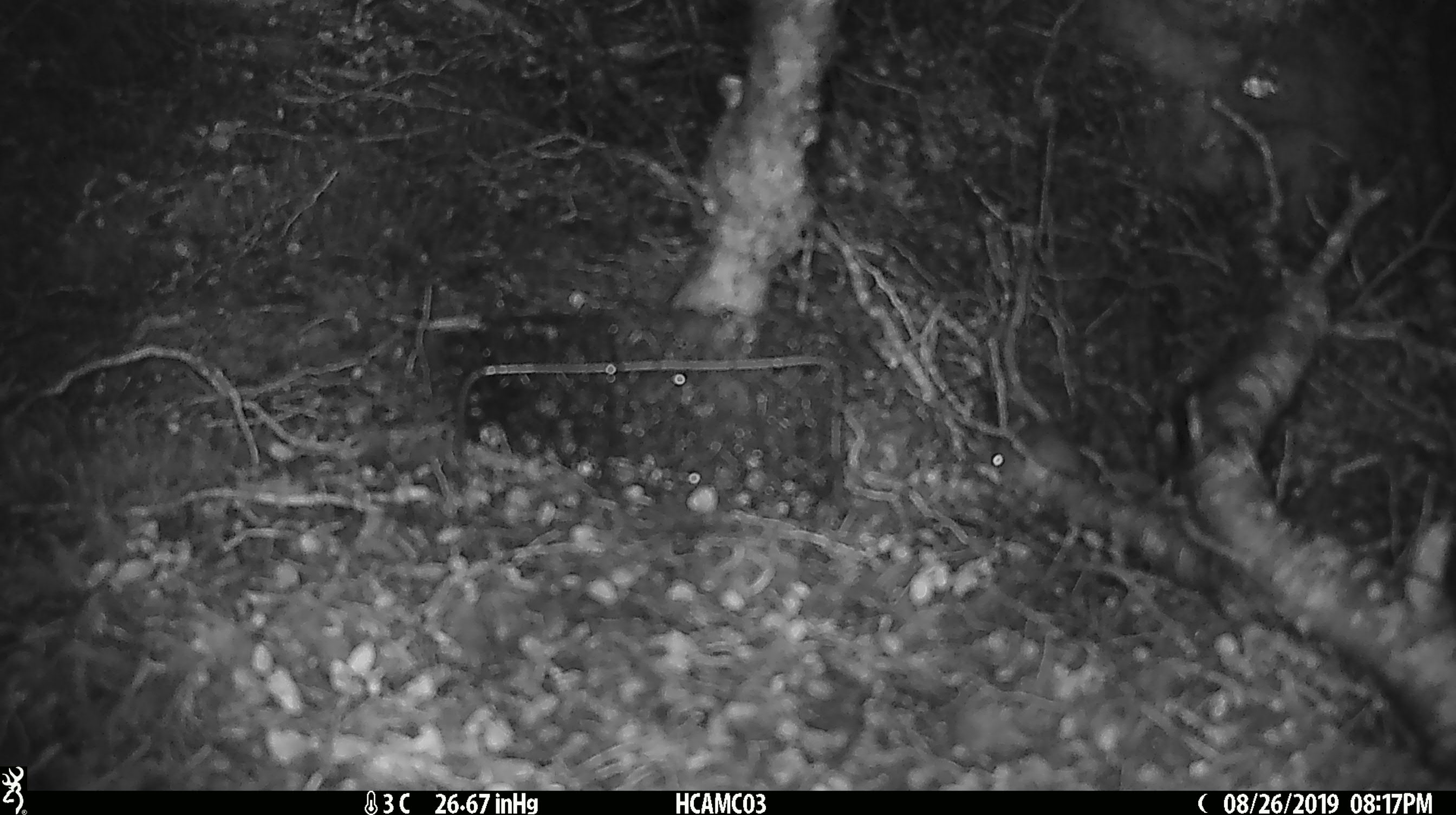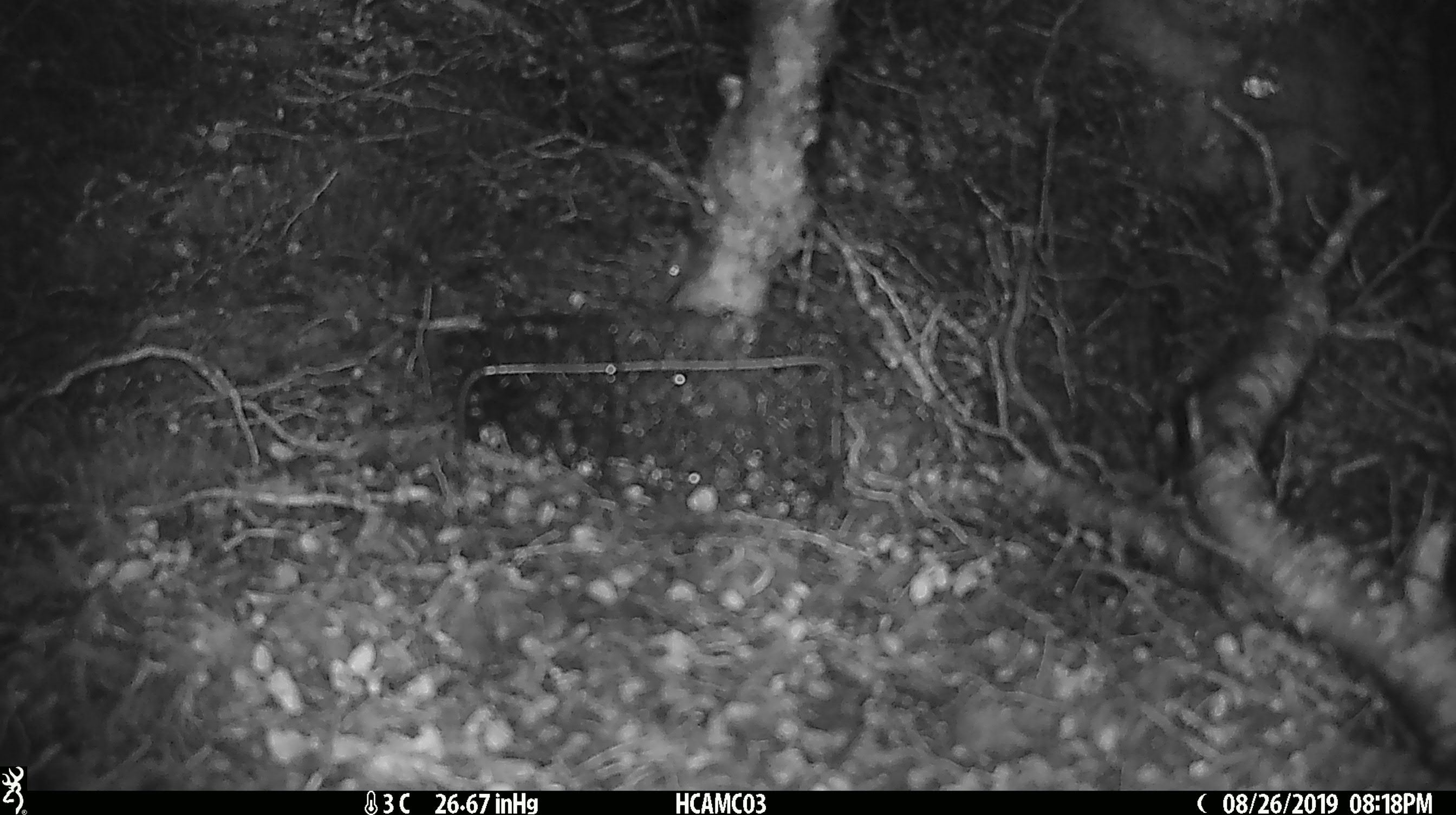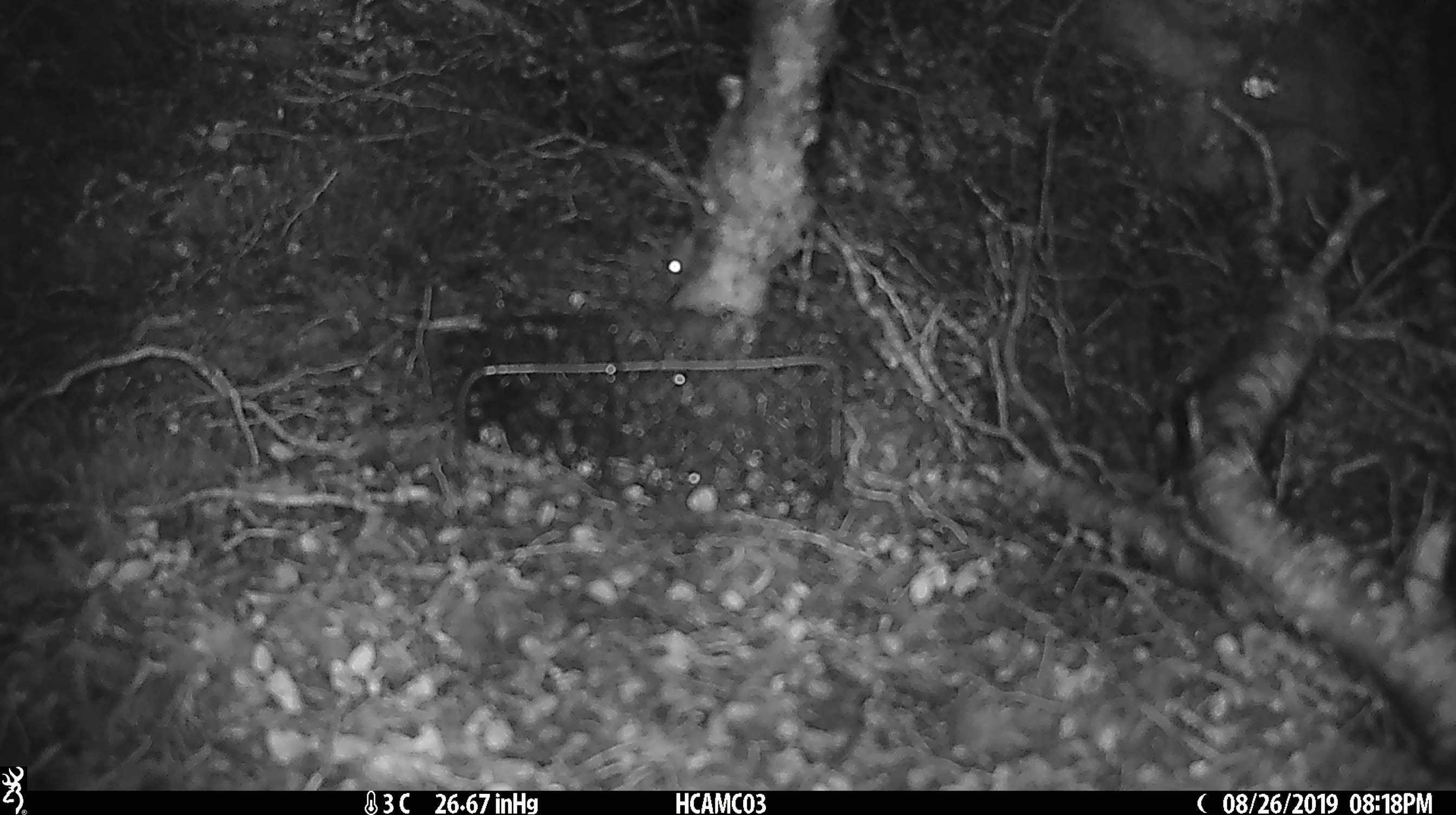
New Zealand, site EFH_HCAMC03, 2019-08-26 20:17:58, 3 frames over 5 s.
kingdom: Animalia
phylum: Chordata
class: Mammalia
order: Rodentia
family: Muridae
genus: Mus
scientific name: Mus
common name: mouse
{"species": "mouse (Mus)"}